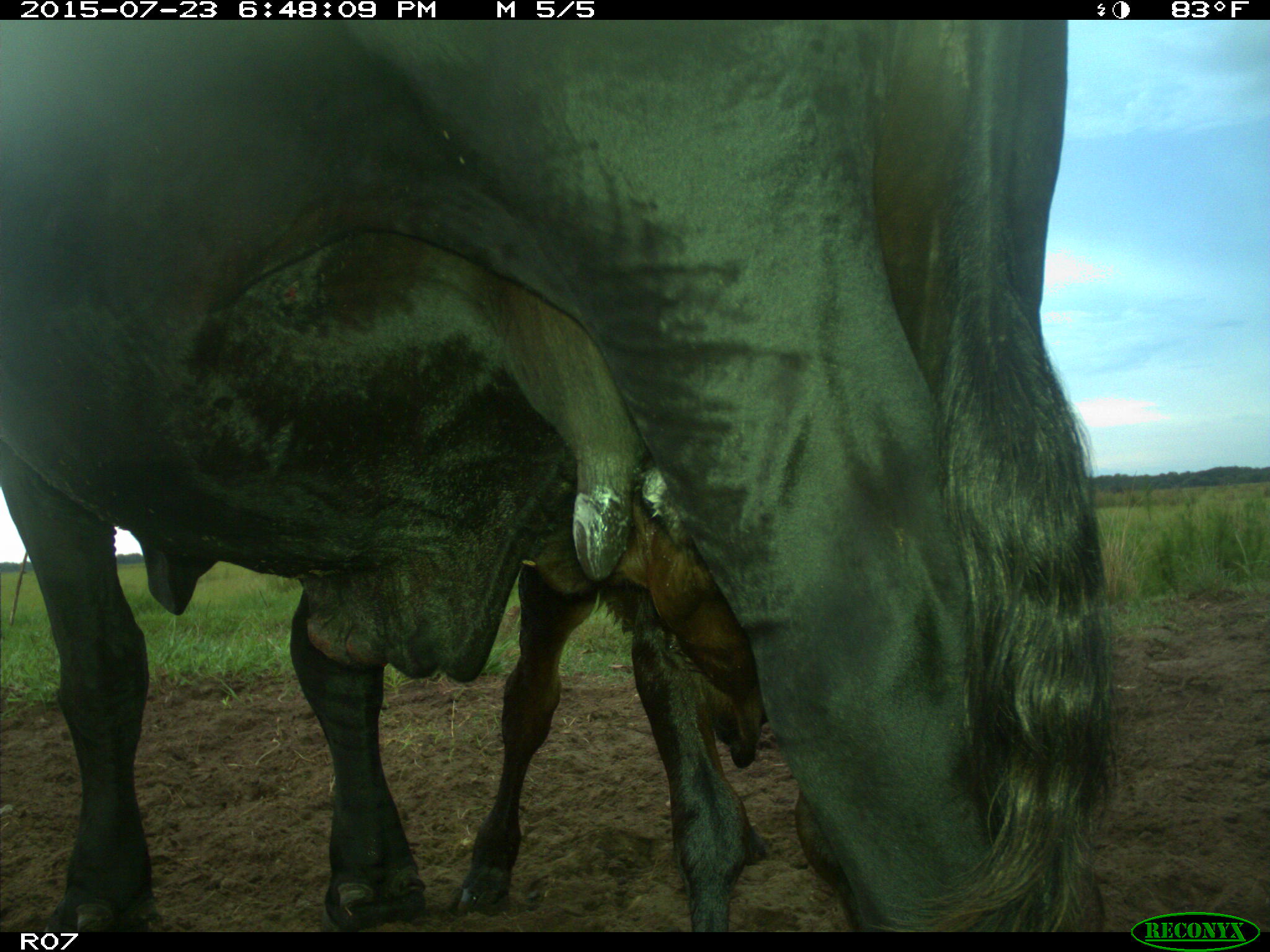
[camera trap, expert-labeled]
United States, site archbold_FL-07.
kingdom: Animalia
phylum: Chordata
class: Mammalia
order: Artiodactyla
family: Bovidae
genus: Bos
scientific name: Bos taurus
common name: domestic cow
Bos taurus (domestic cow).